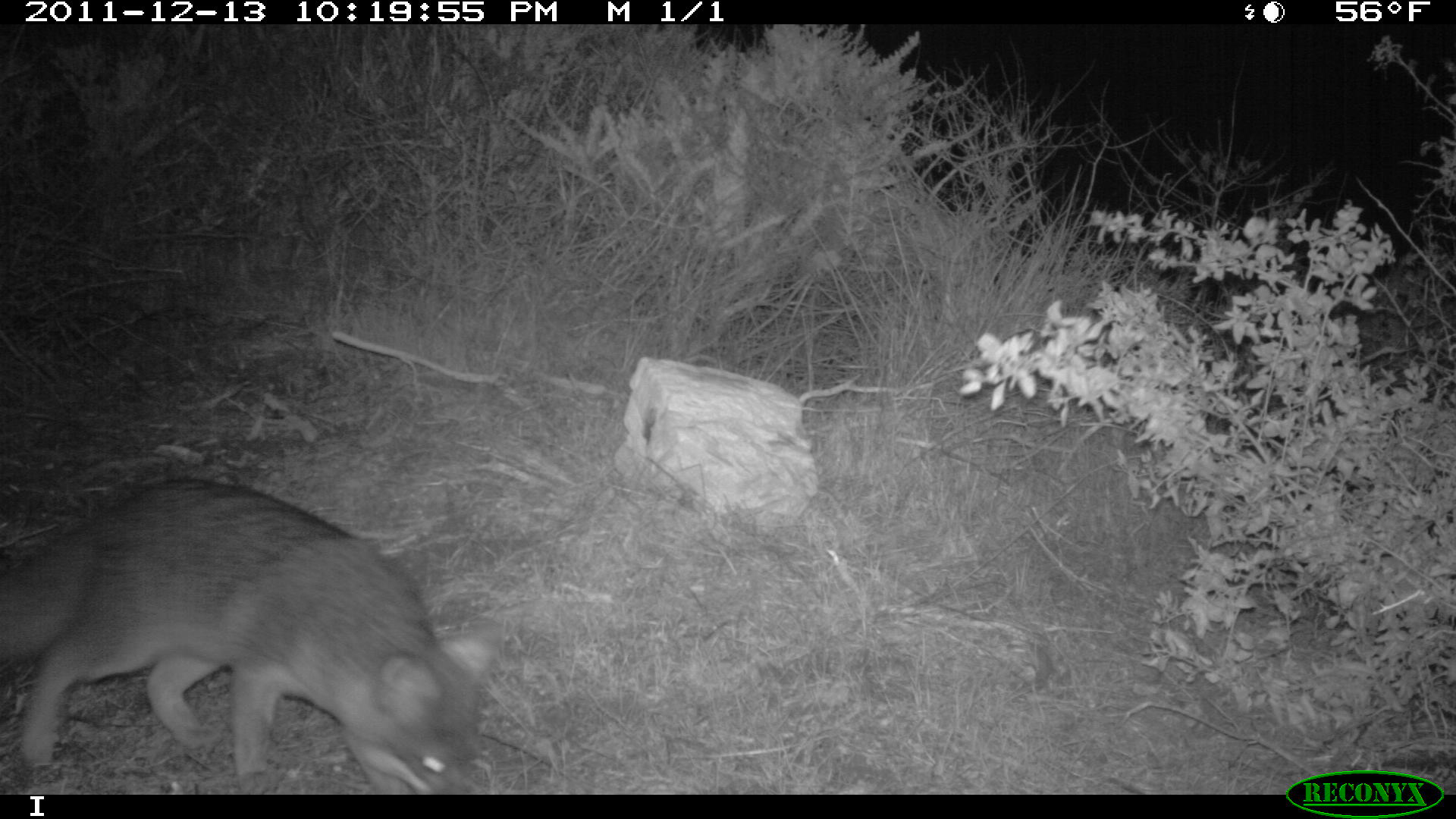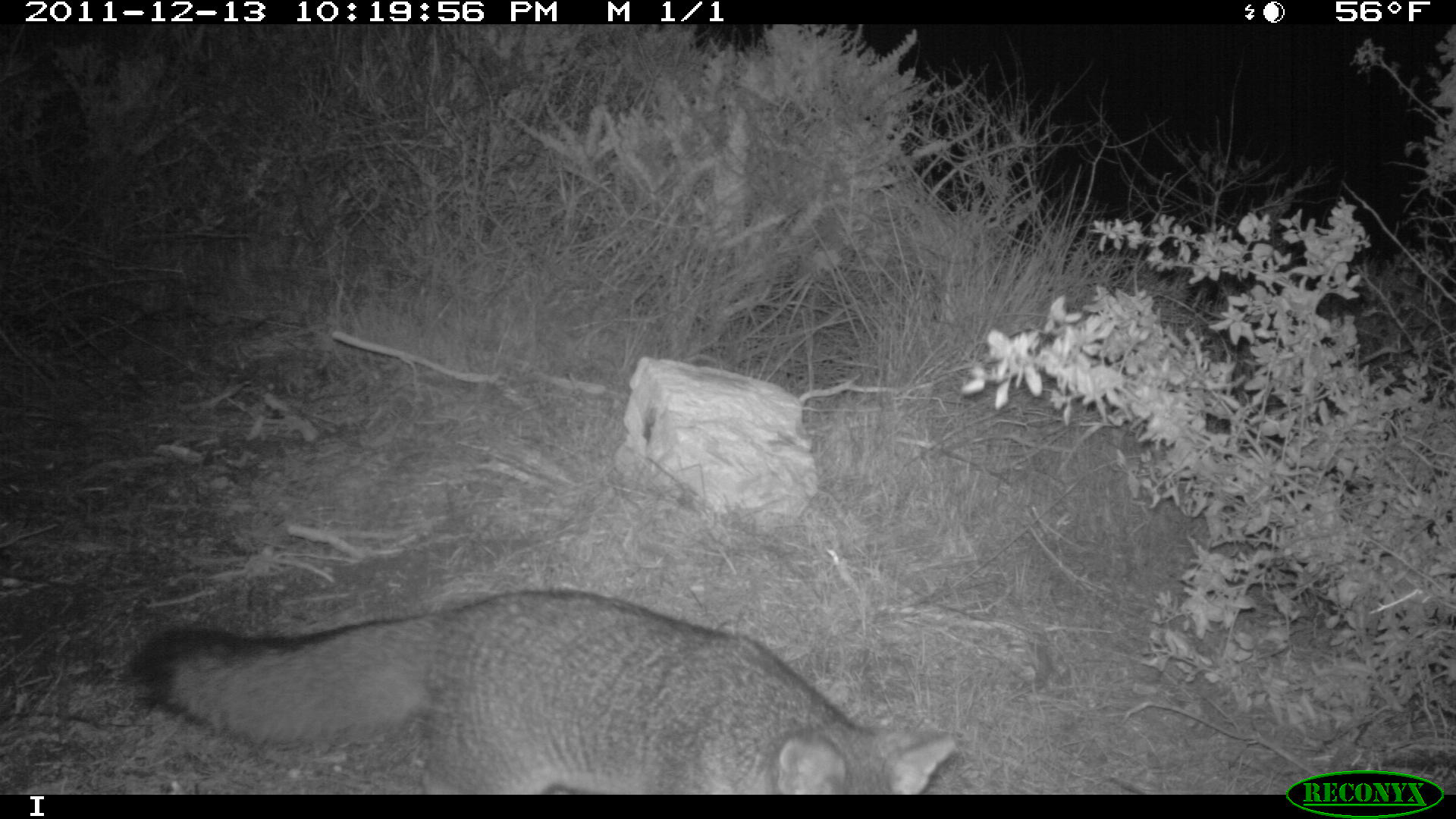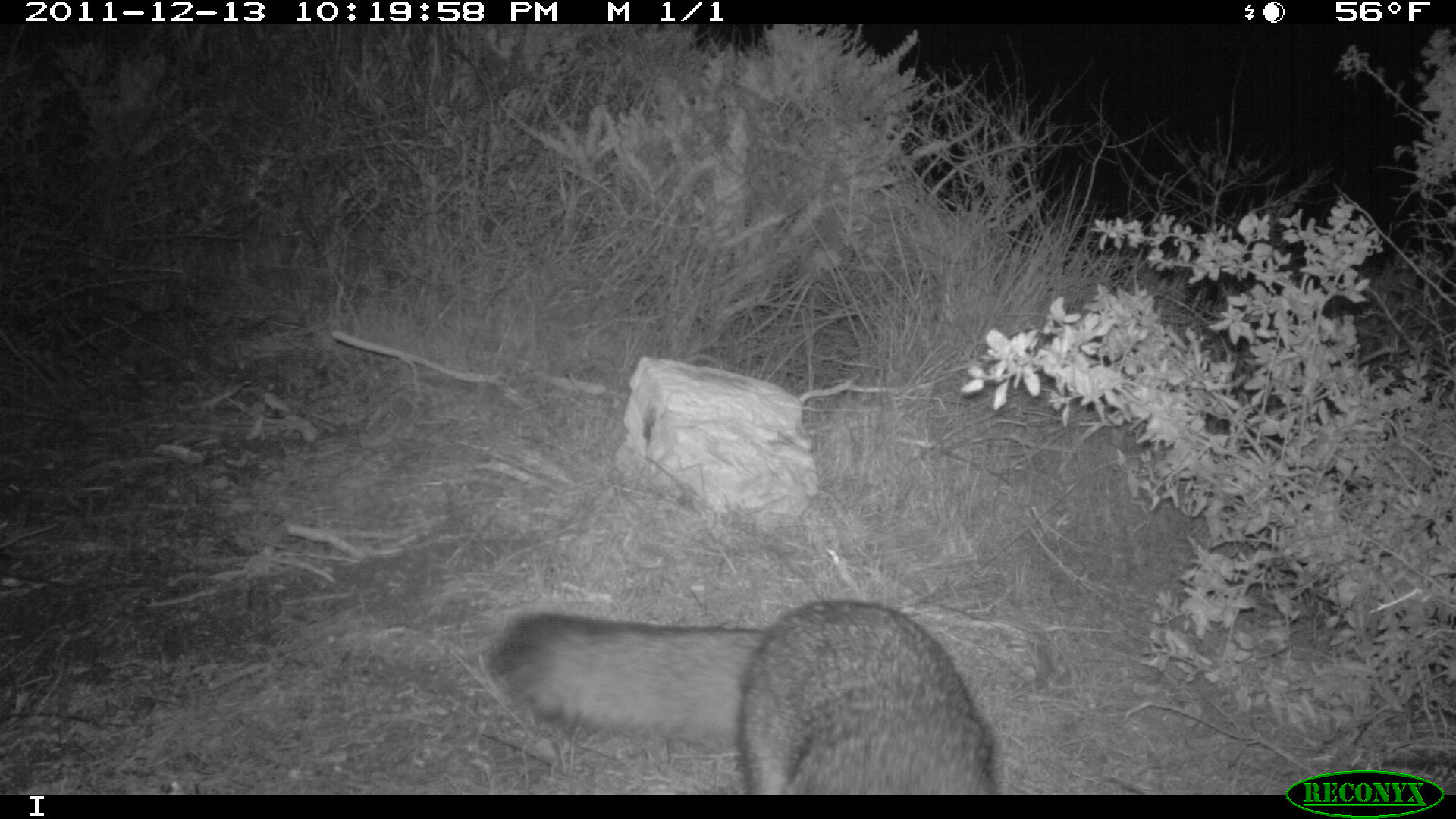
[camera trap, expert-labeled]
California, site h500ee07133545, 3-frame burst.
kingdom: Animalia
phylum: Chordata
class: Mammalia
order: Carnivora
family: Canidae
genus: Urocyon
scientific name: Urocyon littoralis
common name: island fox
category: fox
Fox (island fox) (Urocyon littoralis).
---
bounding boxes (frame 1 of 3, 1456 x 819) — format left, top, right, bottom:
fox: 0, 479, 504, 795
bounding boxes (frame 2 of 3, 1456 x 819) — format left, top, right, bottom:
fox: 118, 584, 956, 793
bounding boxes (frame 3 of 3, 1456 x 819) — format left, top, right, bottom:
fox: 490, 598, 1002, 793